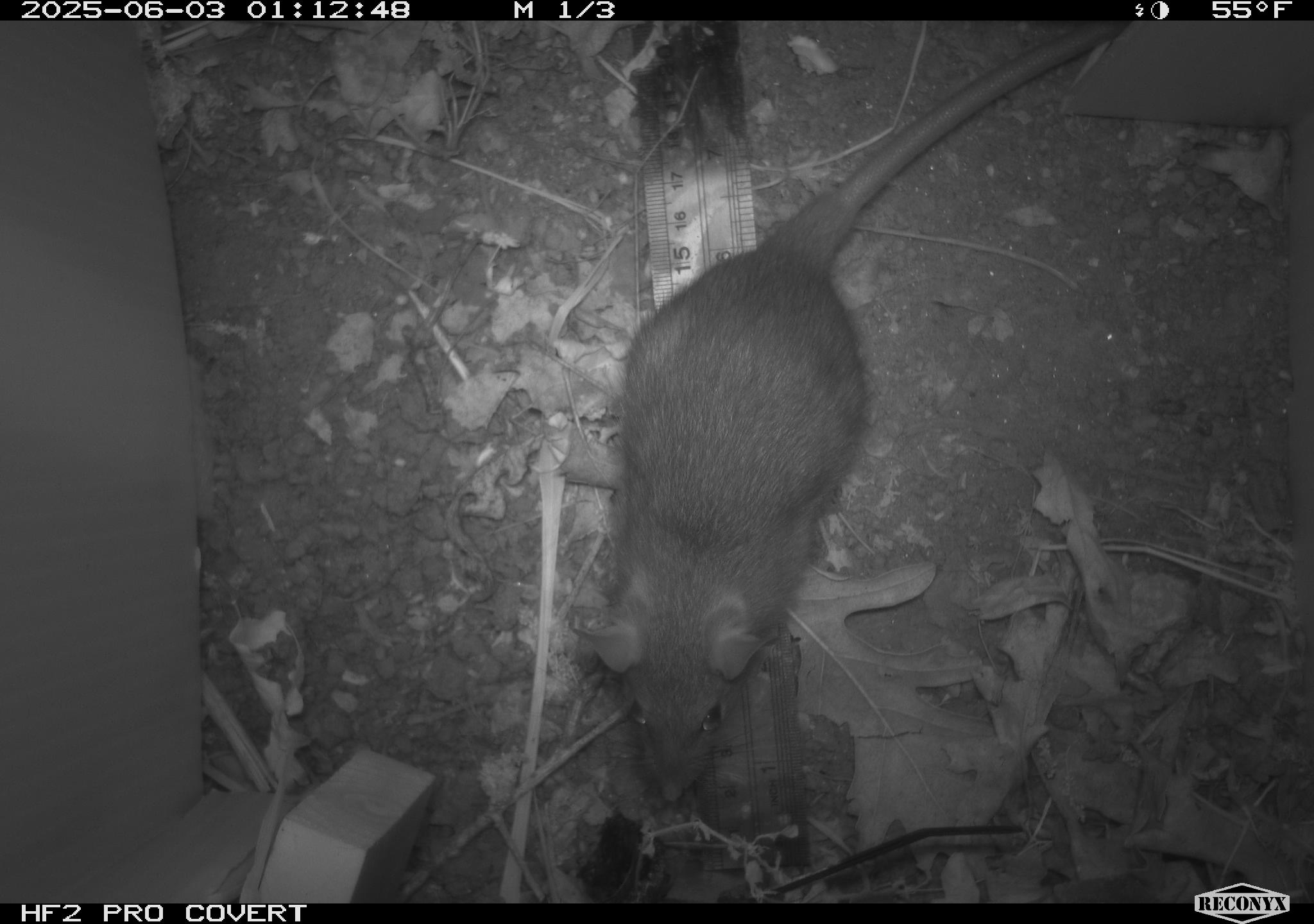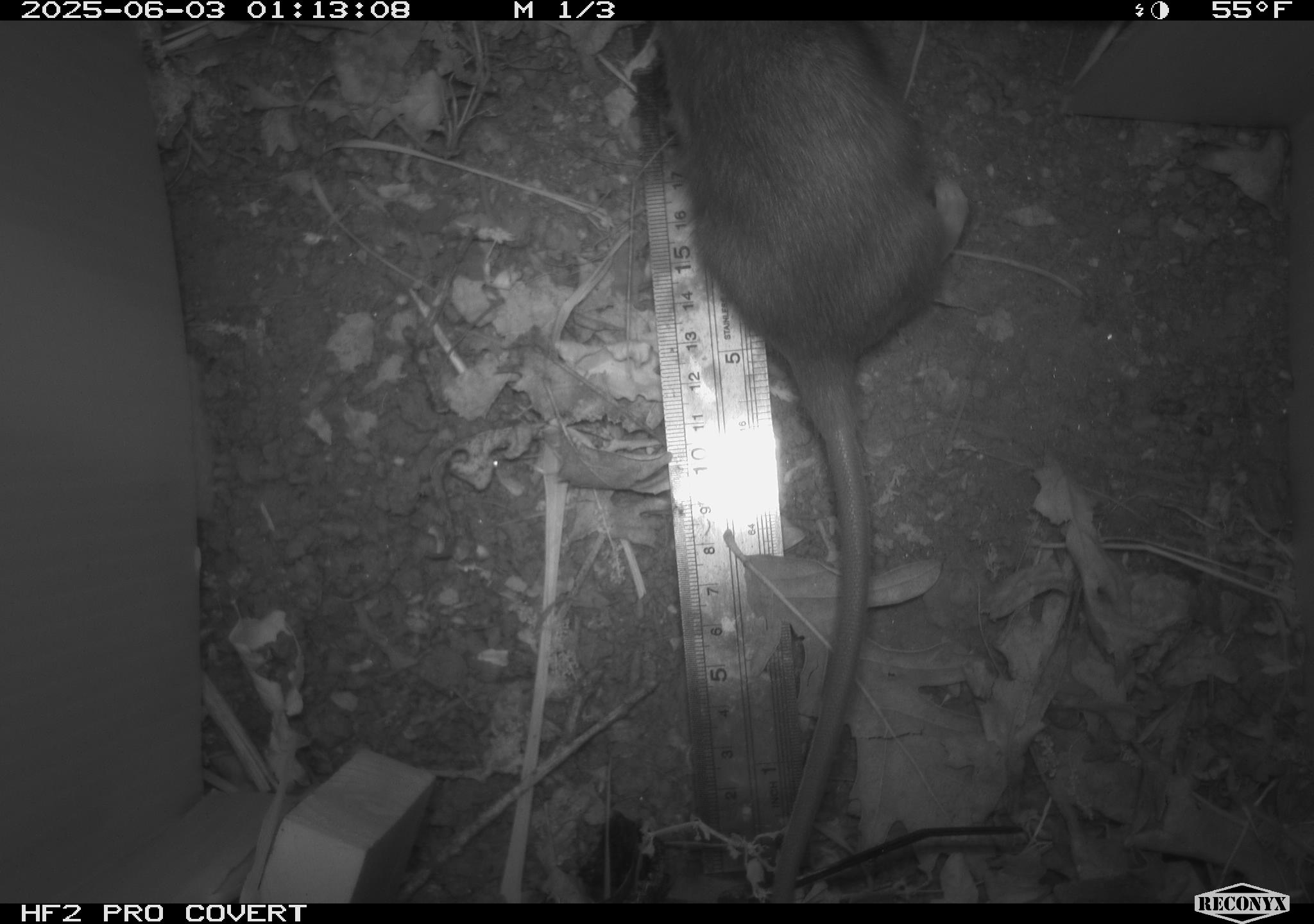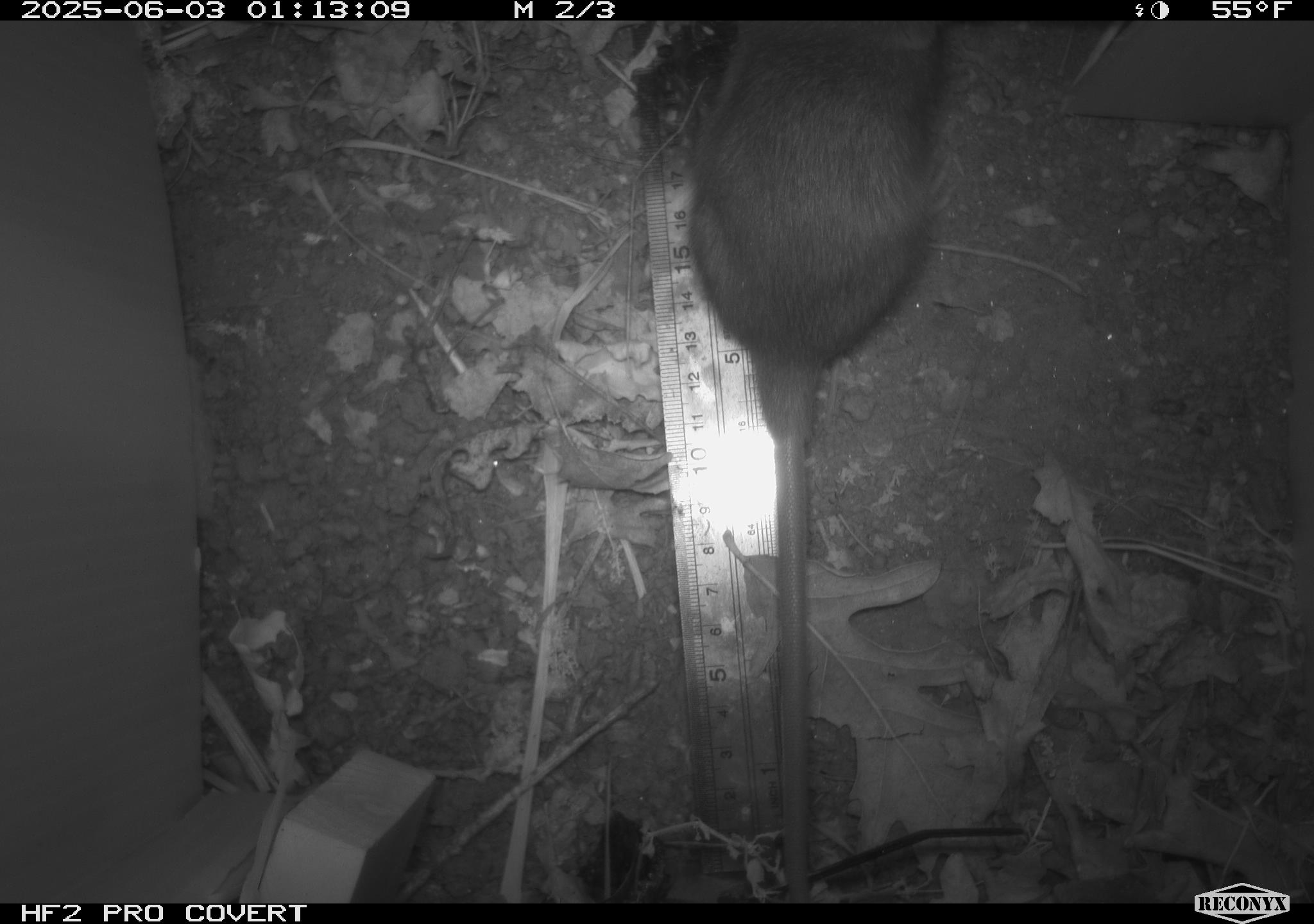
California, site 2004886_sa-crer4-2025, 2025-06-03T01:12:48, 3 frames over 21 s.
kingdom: Animalia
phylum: Chordata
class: Mammalia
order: Rodentia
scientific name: Rodentia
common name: rodent